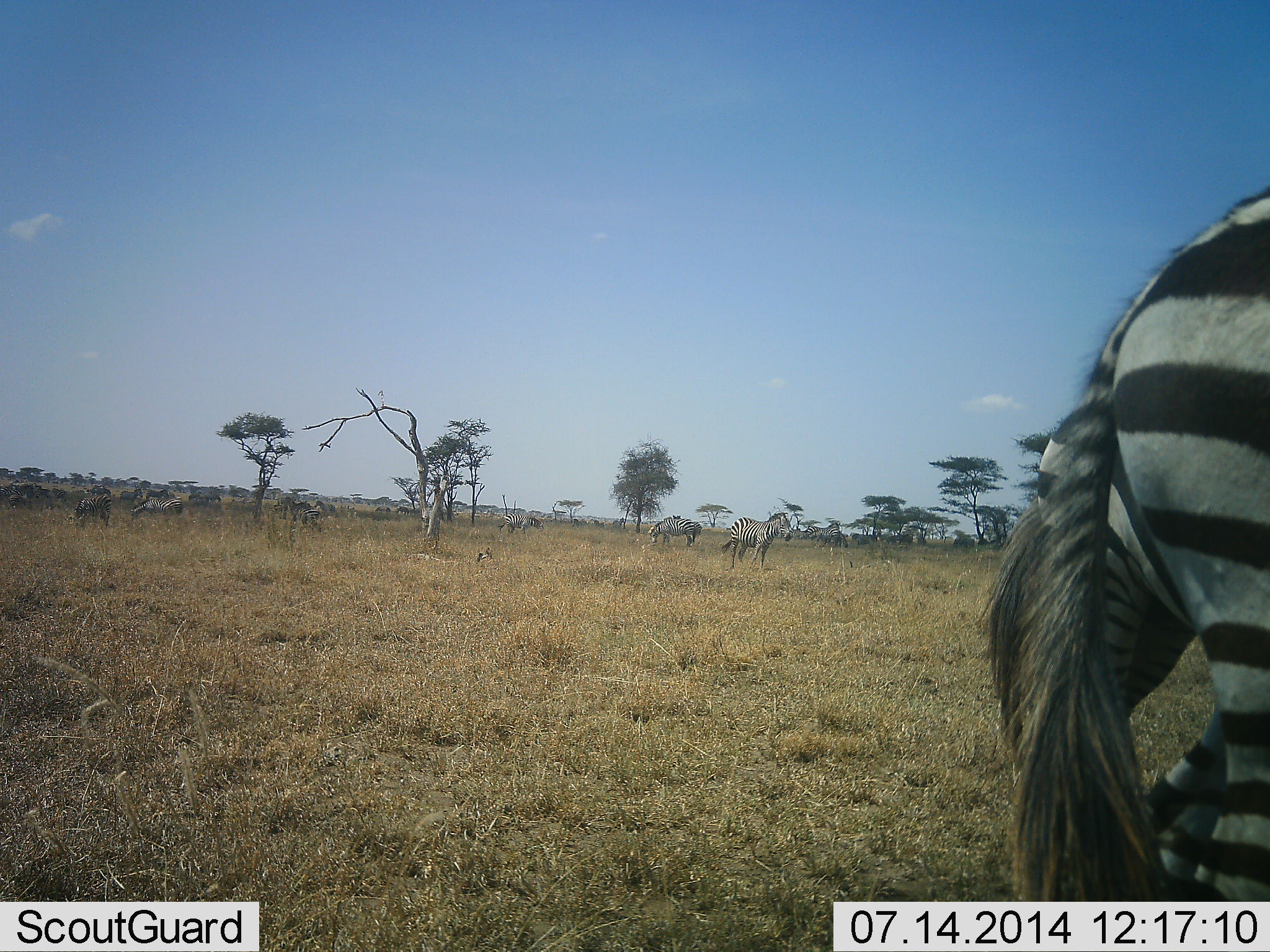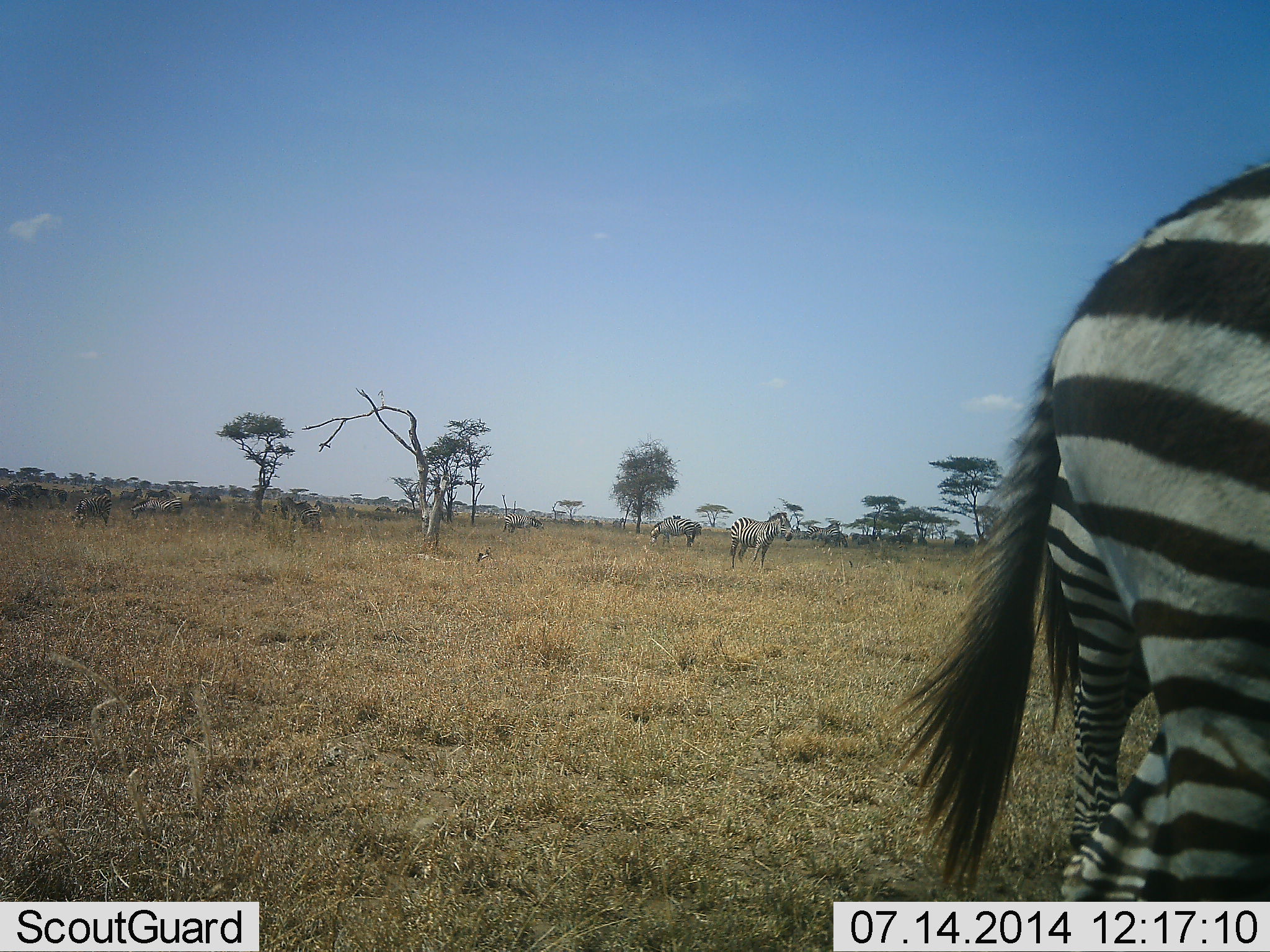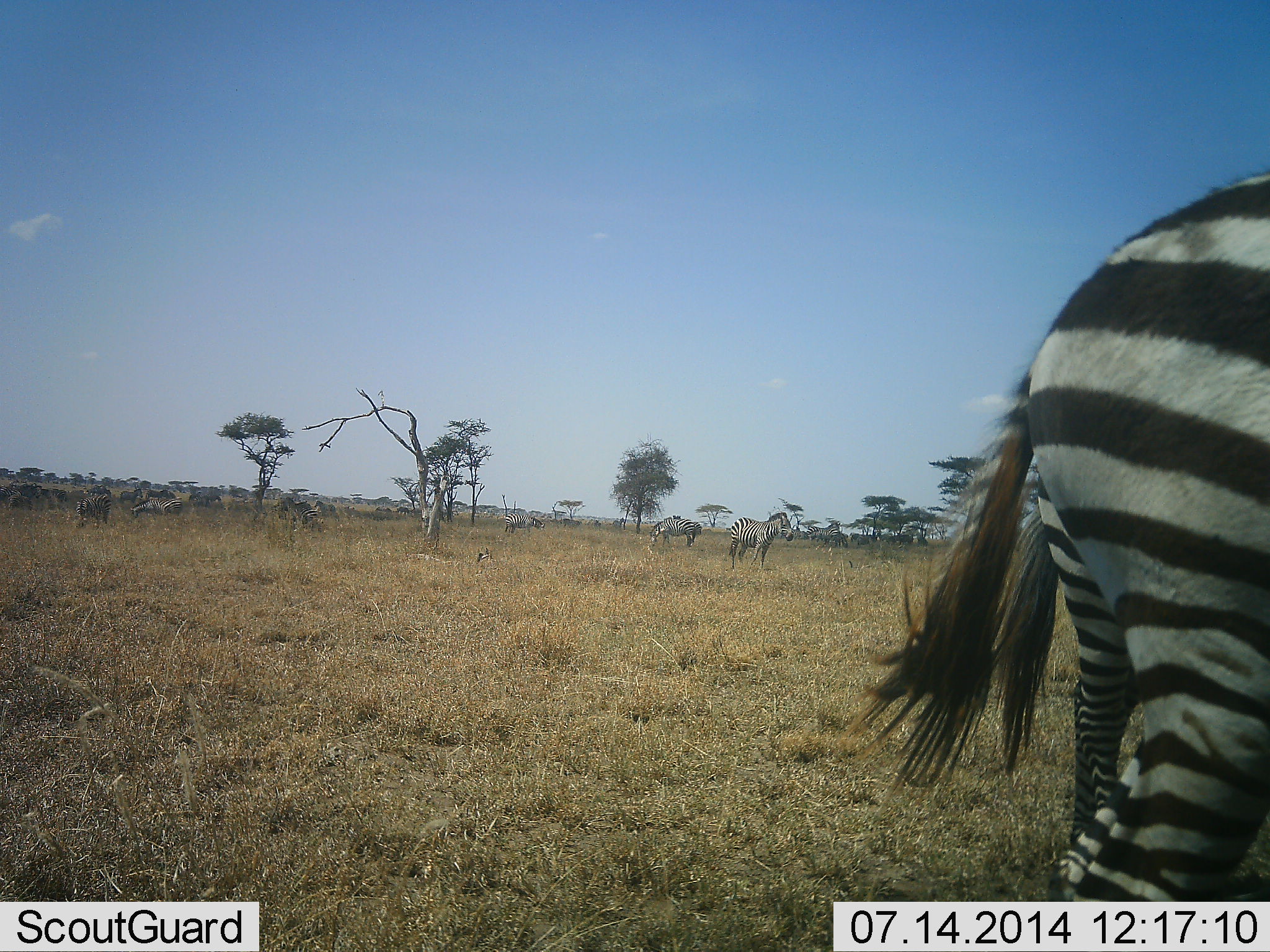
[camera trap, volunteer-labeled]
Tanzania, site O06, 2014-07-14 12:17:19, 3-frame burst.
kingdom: Animalia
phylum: Chordata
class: Mammalia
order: Perissodactyla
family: Equidae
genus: Equus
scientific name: Equus quagga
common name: plains zebra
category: zebra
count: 6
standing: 92%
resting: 0%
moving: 50%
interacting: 8%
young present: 0%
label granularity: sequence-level